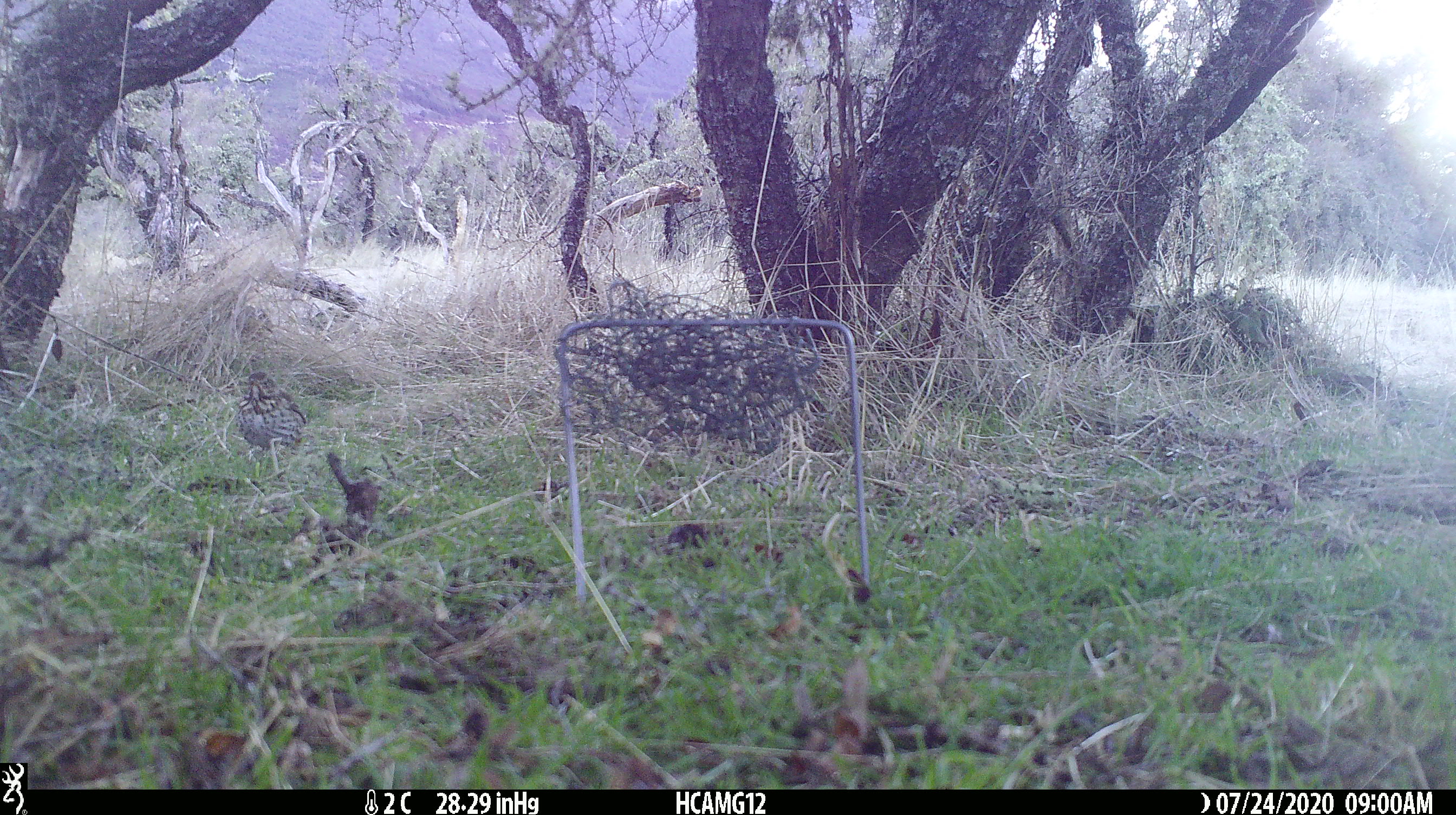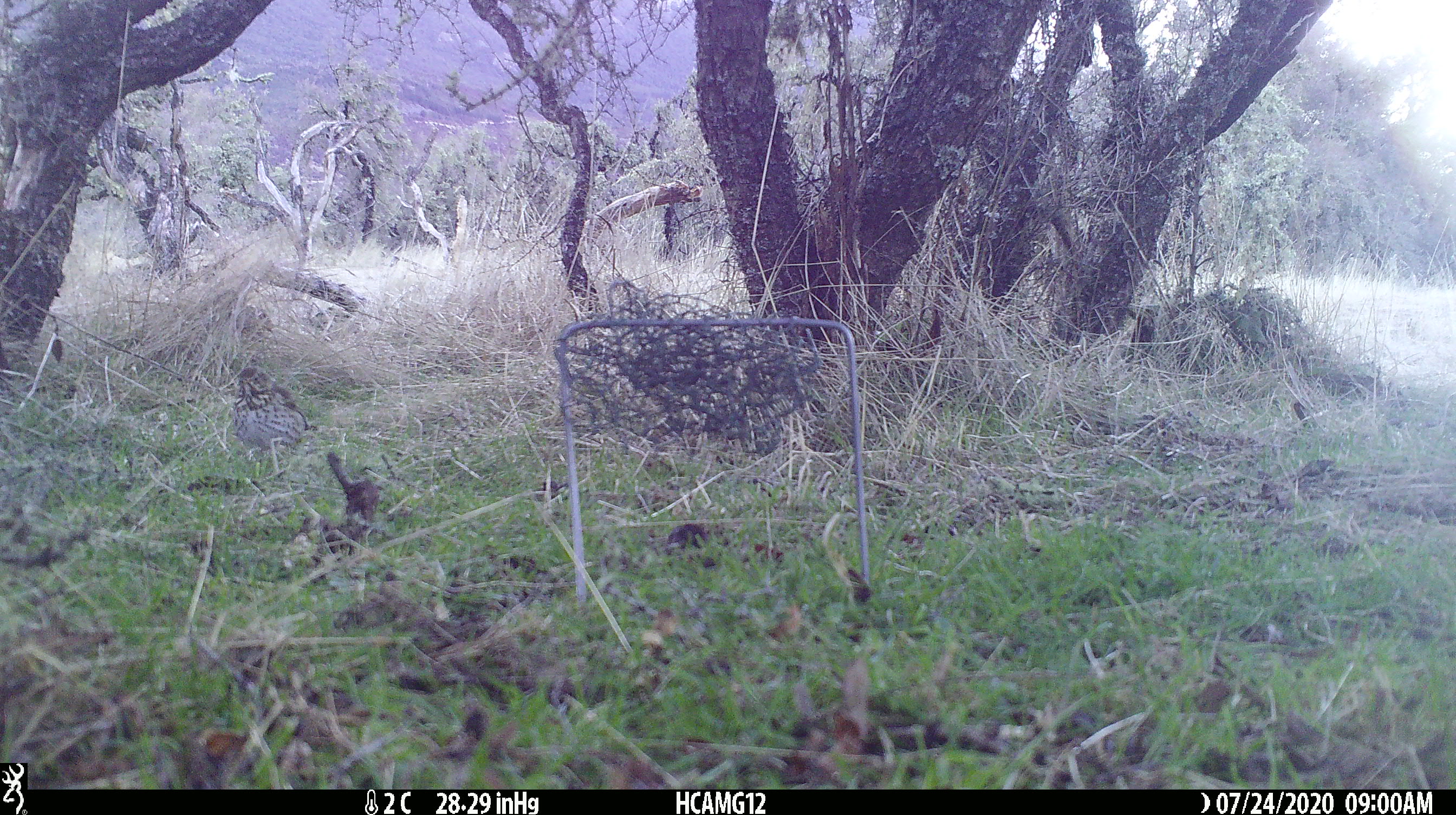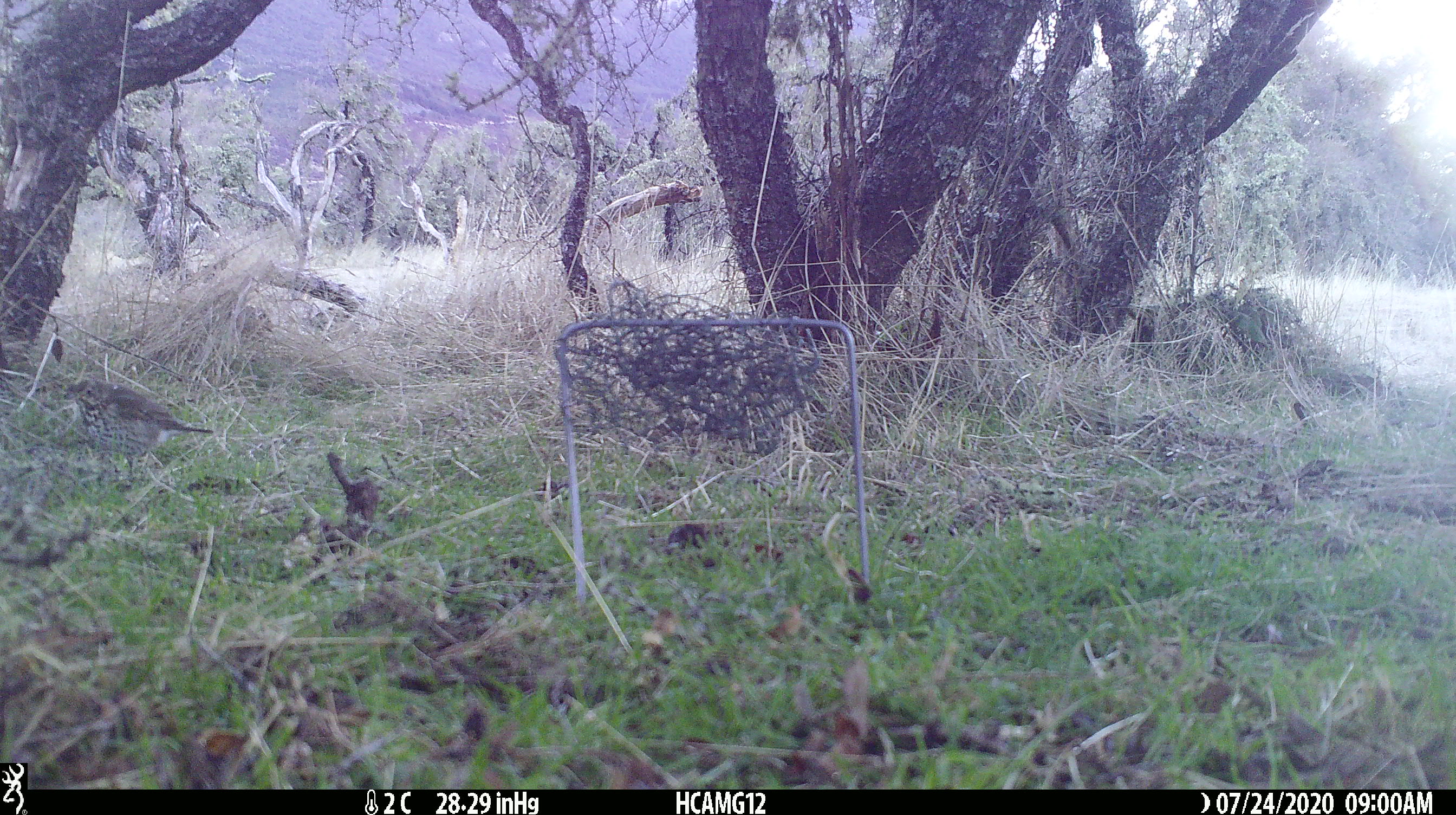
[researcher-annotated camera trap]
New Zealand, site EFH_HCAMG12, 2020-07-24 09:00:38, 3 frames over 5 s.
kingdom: Animalia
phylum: Chordata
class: Aves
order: Passeriformes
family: Turdidae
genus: Turdus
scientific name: Turdus philomelos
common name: song thrush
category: thrush